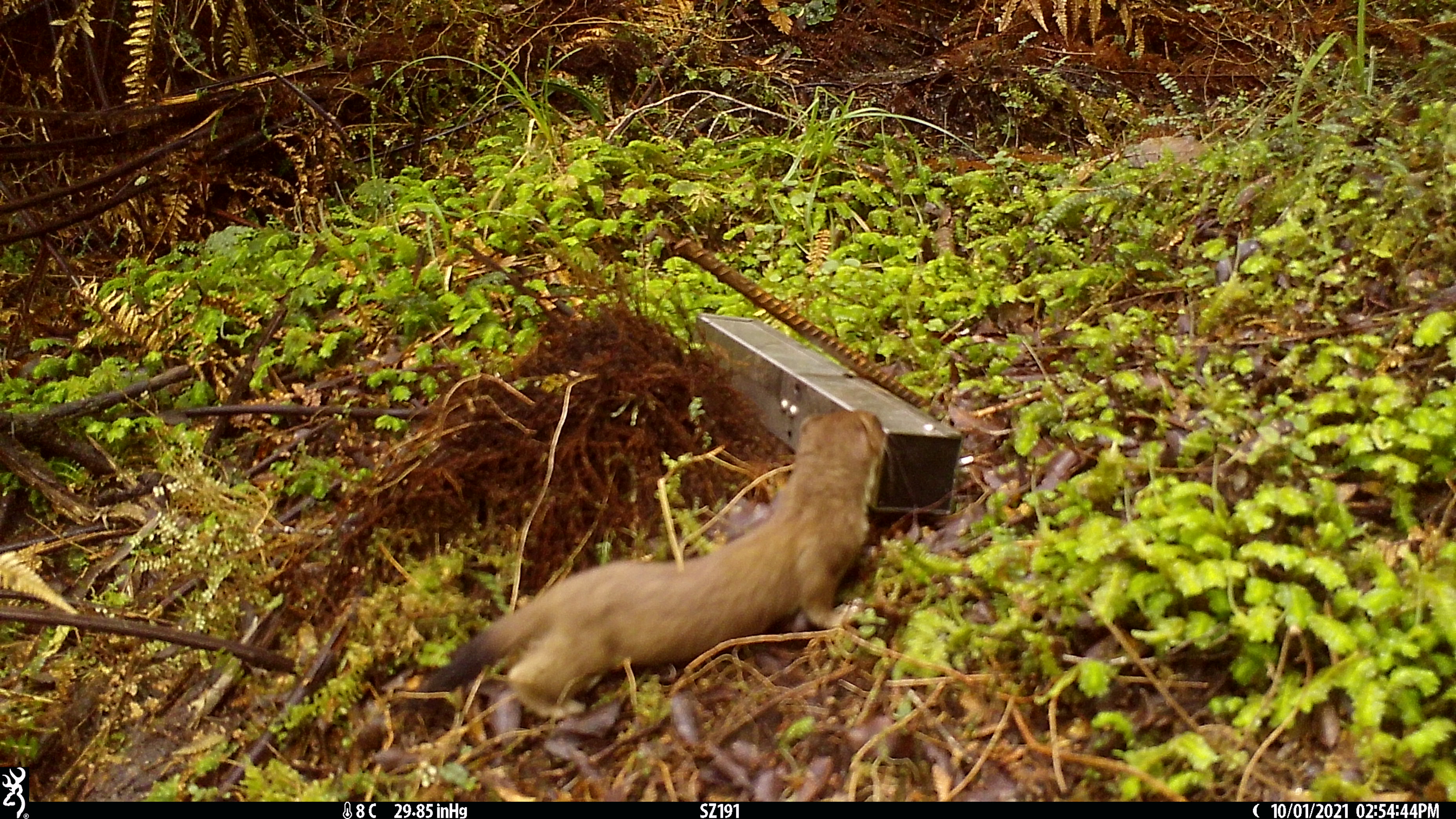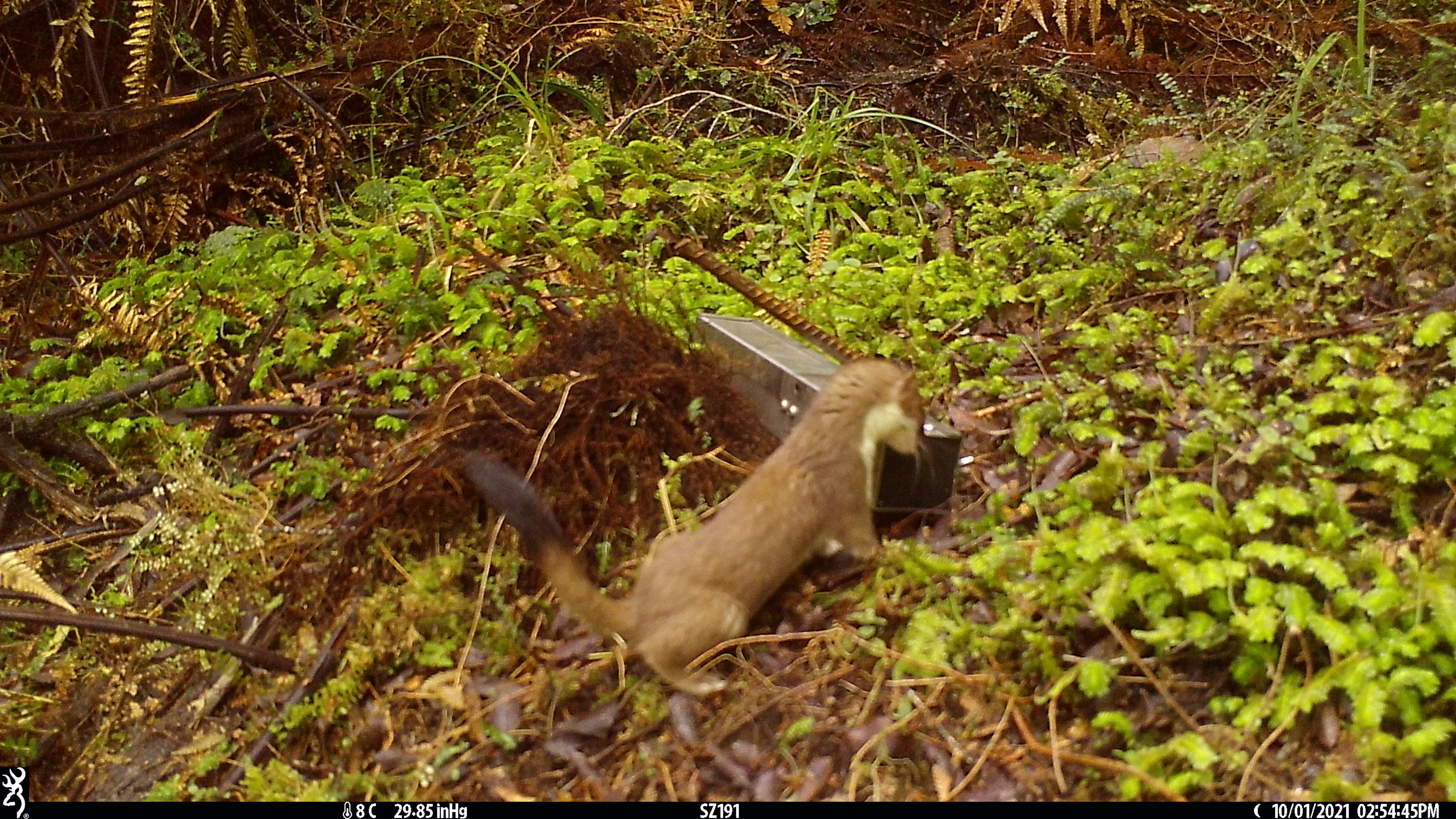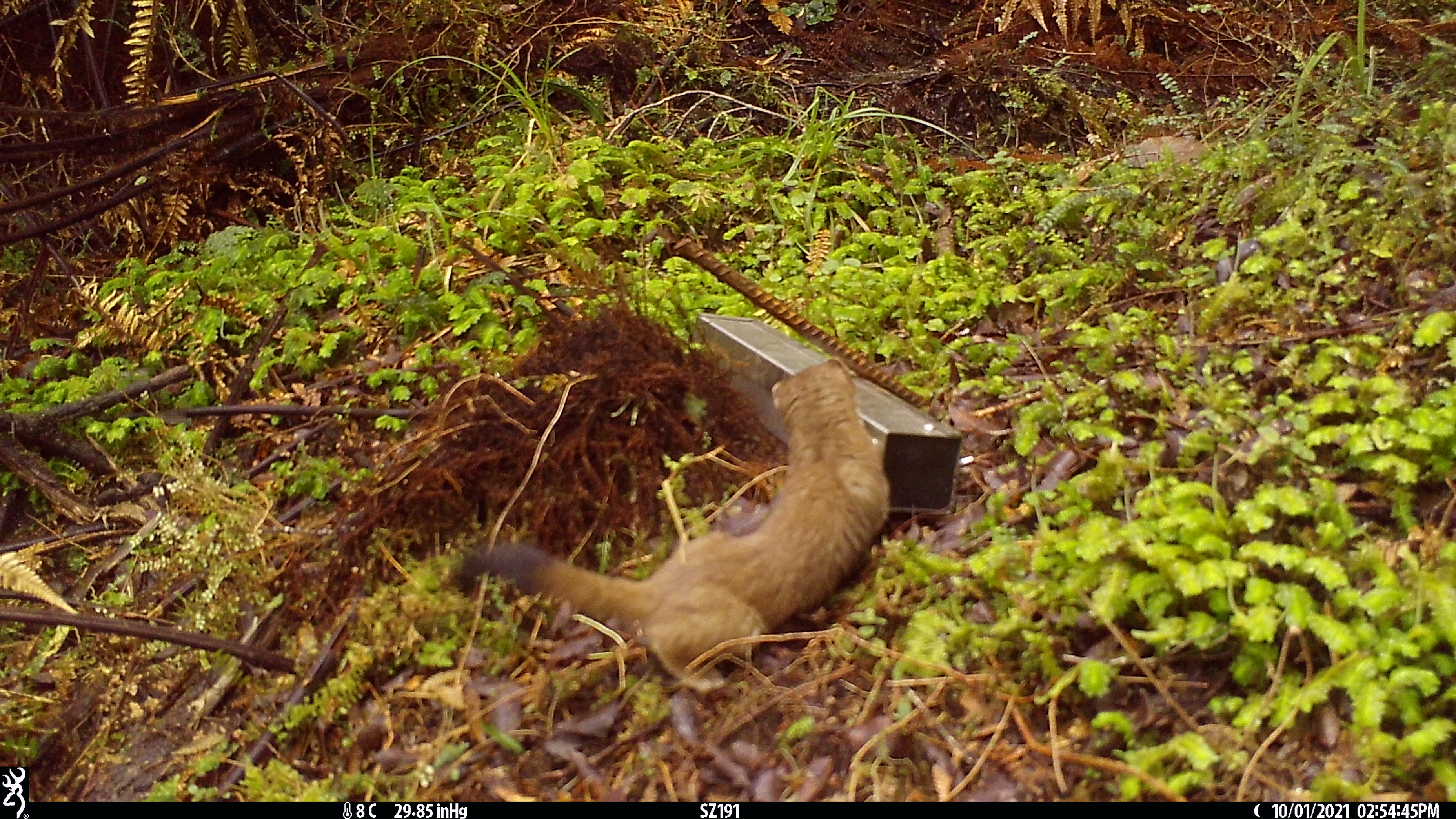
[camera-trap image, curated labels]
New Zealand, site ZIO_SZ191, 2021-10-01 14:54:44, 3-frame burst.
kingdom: Animalia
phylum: Chordata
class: Mammalia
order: Carnivora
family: Mustelidae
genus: Mustela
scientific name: Mustela erminea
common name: stoat